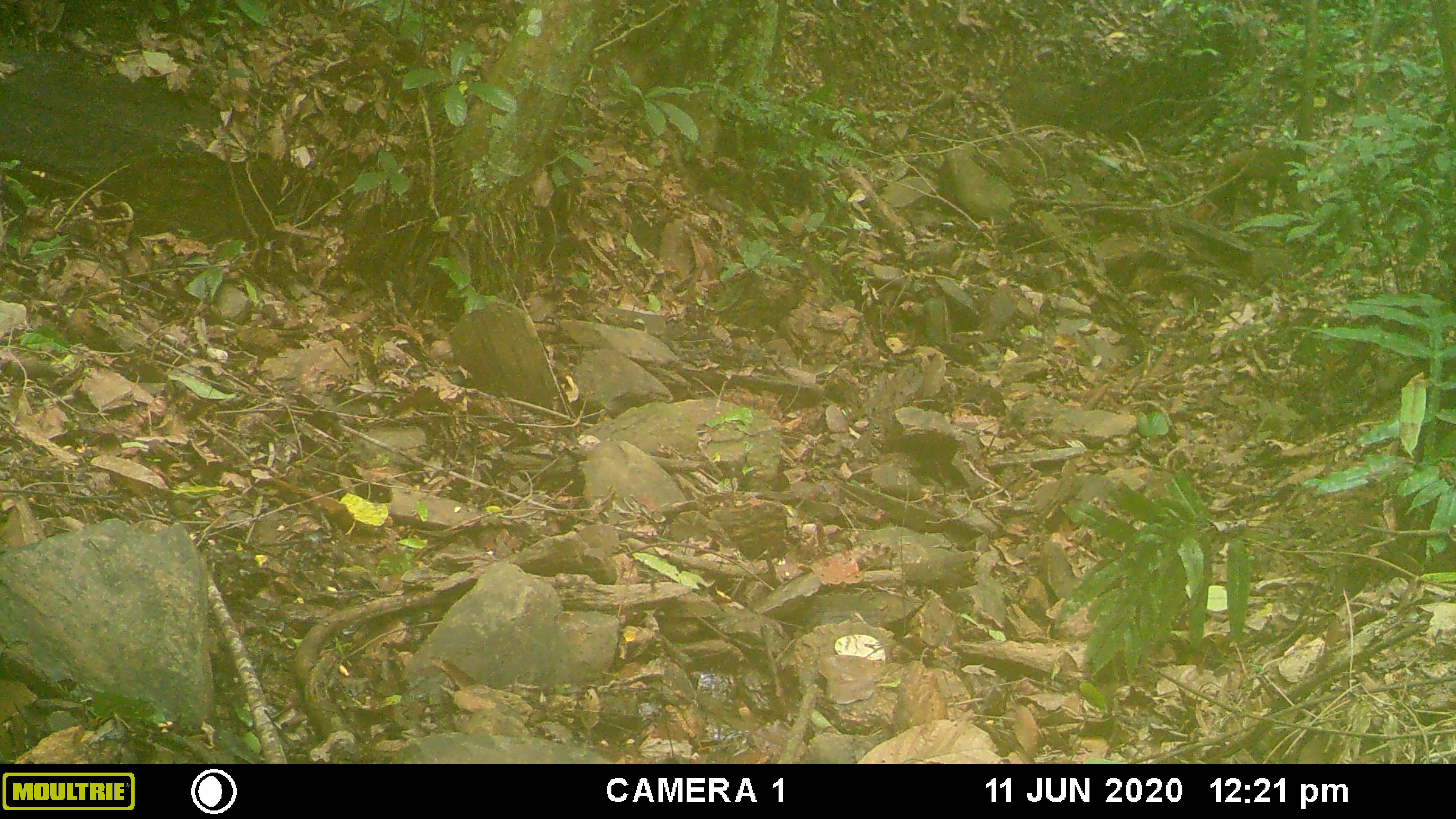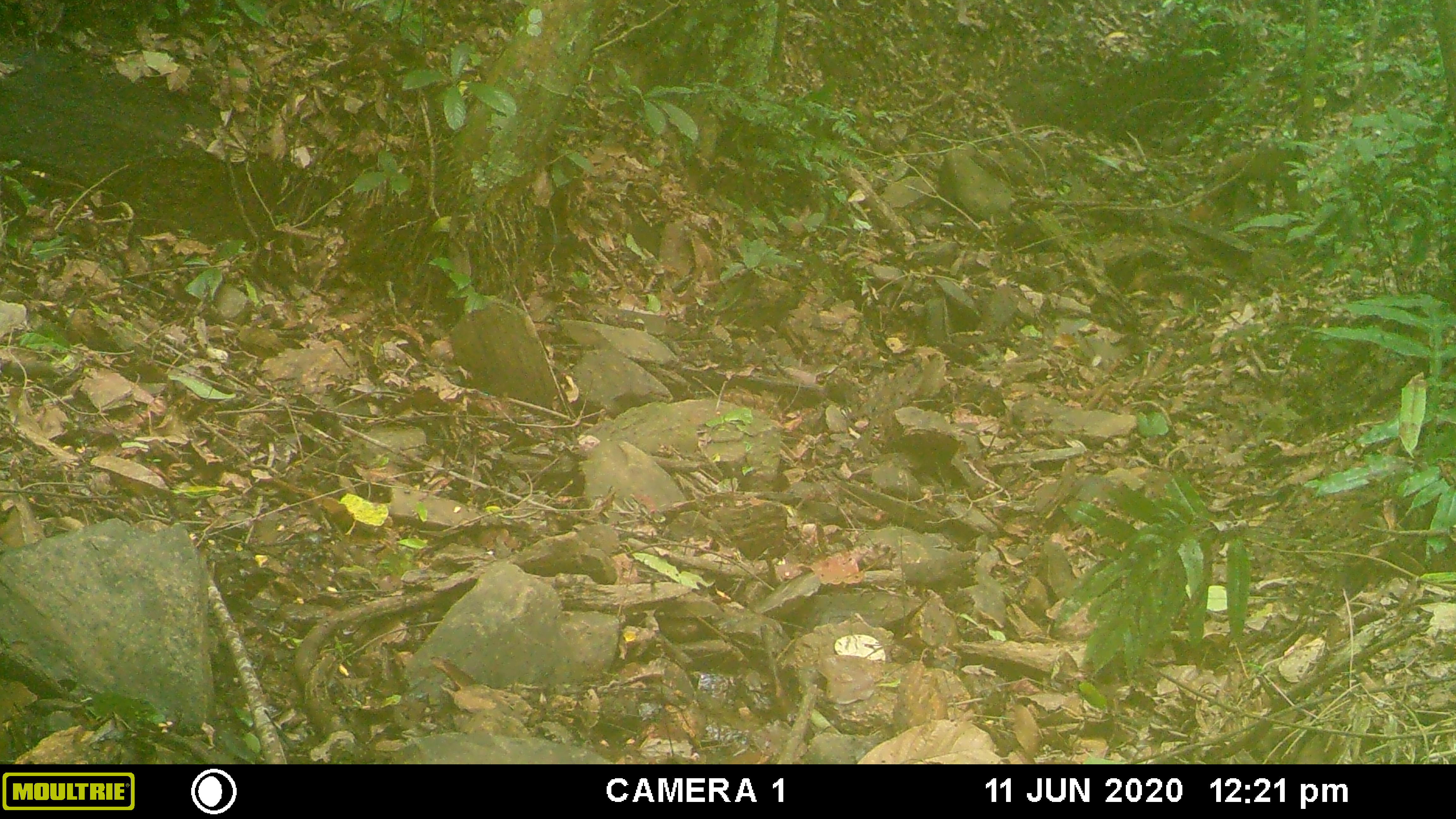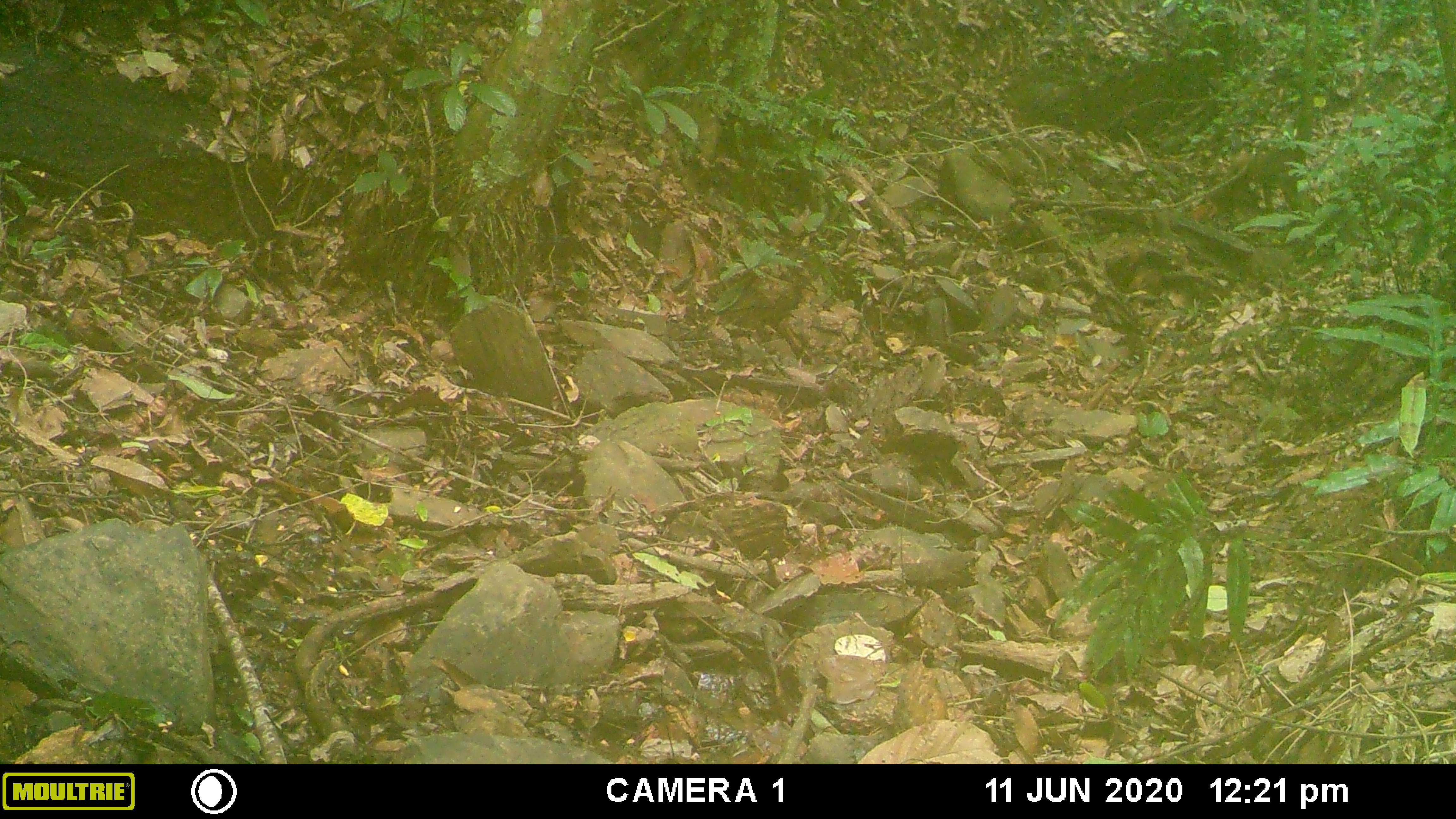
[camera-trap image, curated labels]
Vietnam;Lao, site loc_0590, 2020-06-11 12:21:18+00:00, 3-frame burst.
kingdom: Animalia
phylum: Chordata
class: Mammalia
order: Primates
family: Cercopithecidae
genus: Macaca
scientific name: Macaca arctoides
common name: stump-tailed macaque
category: stump tailed macaque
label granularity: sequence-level